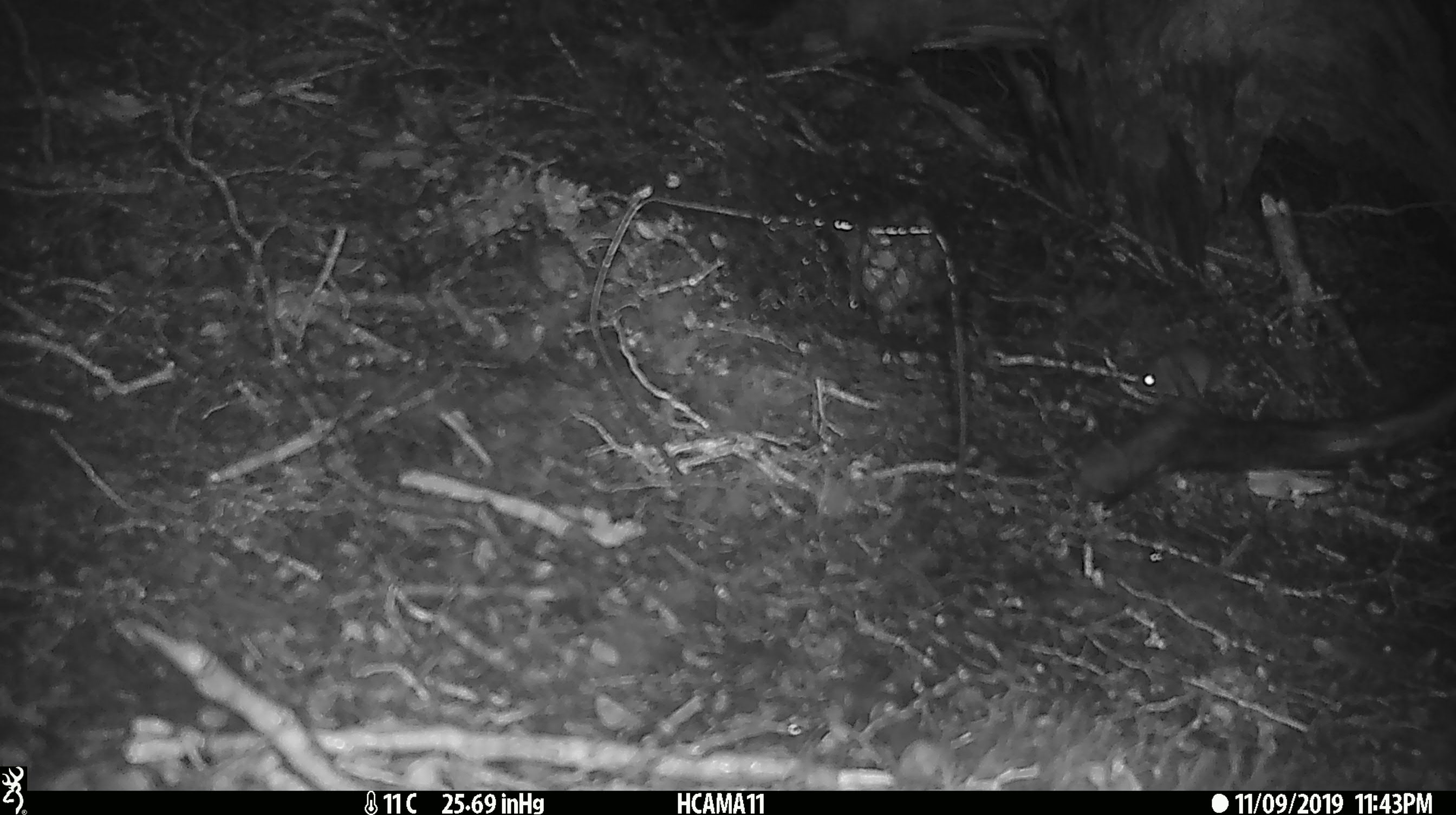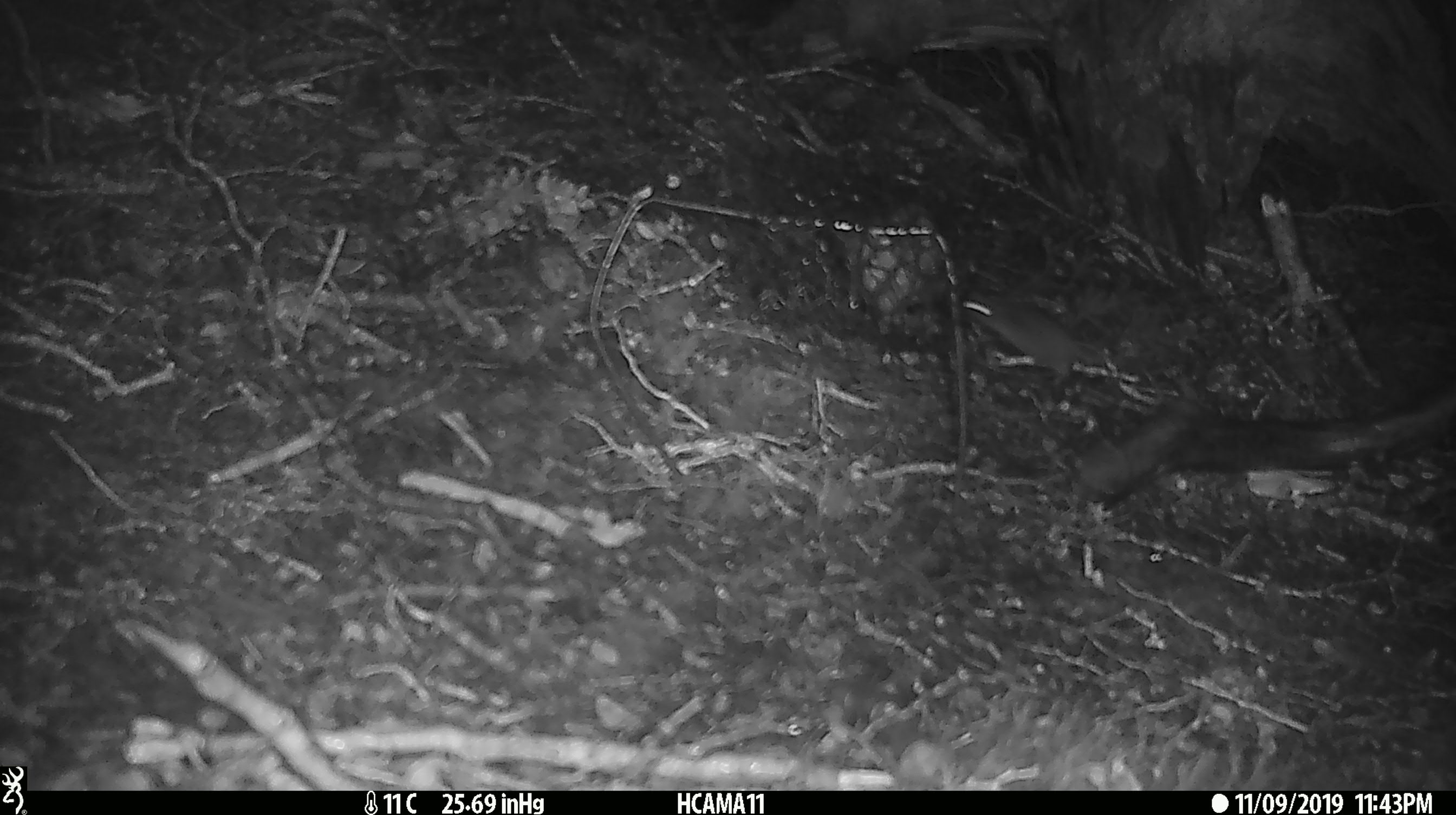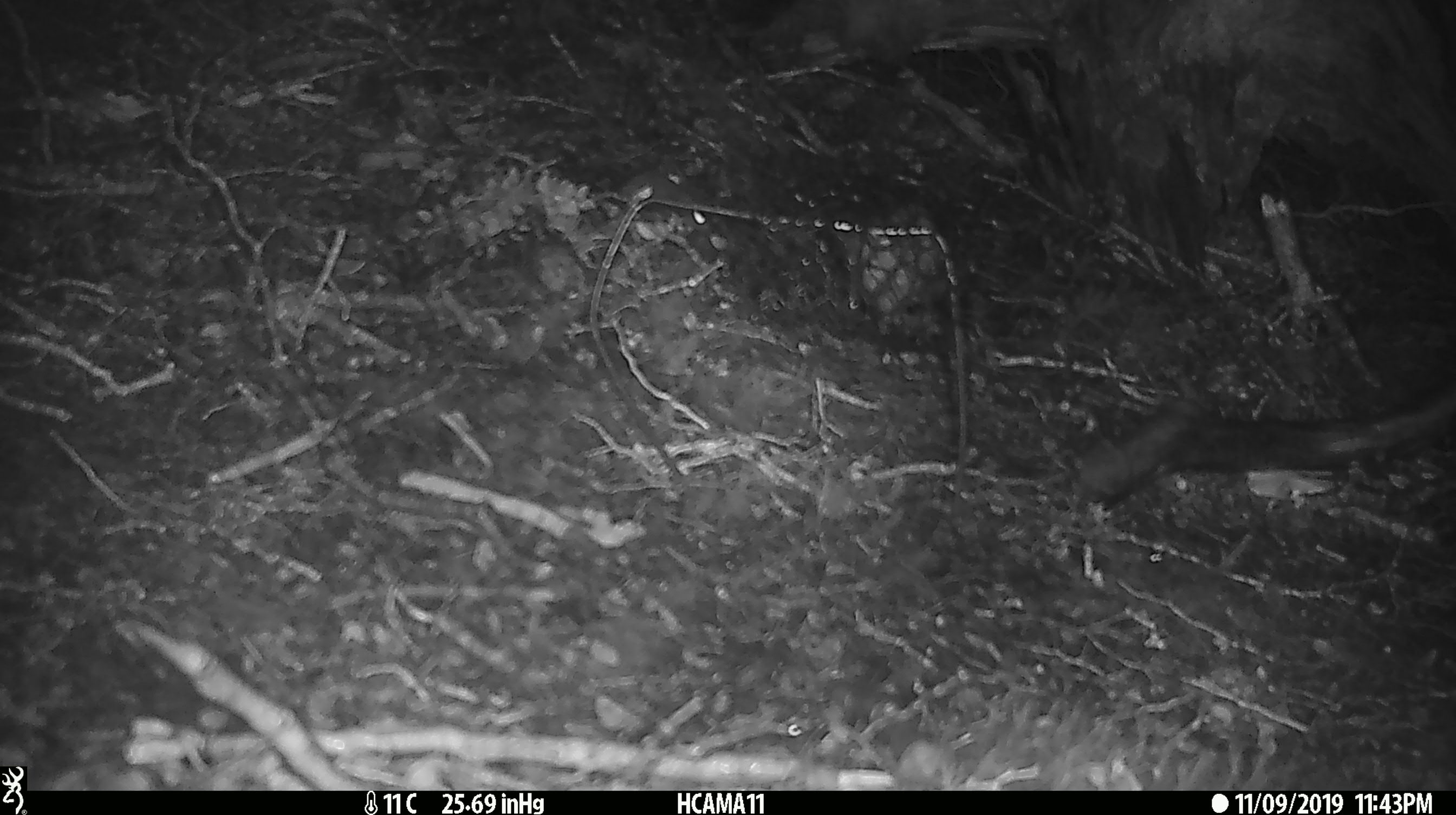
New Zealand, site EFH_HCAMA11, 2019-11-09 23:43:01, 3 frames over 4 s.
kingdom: Animalia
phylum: Chordata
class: Mammalia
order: Rodentia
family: Muridae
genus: Mus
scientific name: Mus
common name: mouse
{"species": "mouse (Mus)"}